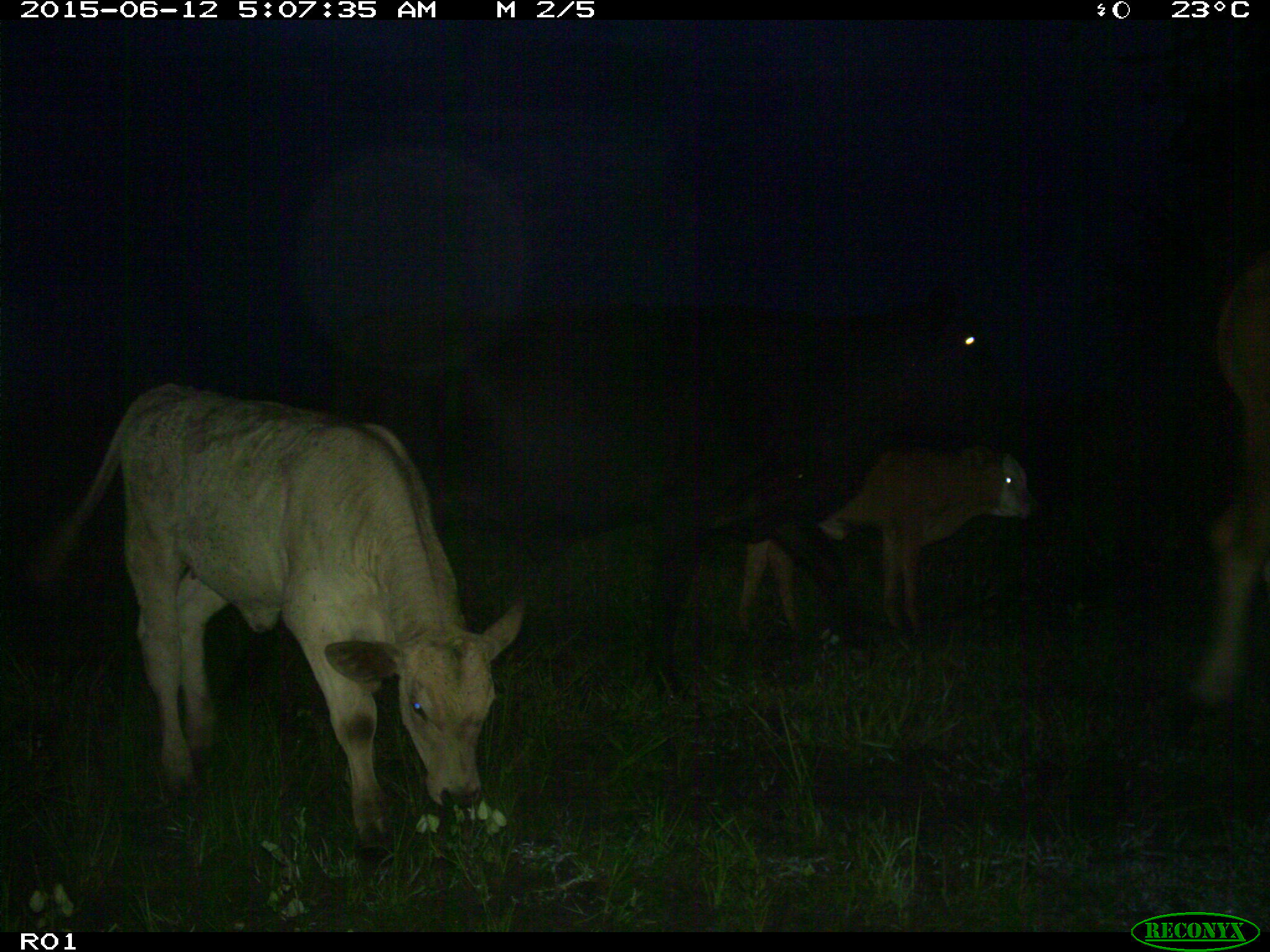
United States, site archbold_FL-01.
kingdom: Animalia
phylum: Chordata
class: Mammalia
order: Artiodactyla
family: Bovidae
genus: Bos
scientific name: Bos taurus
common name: domestic cow